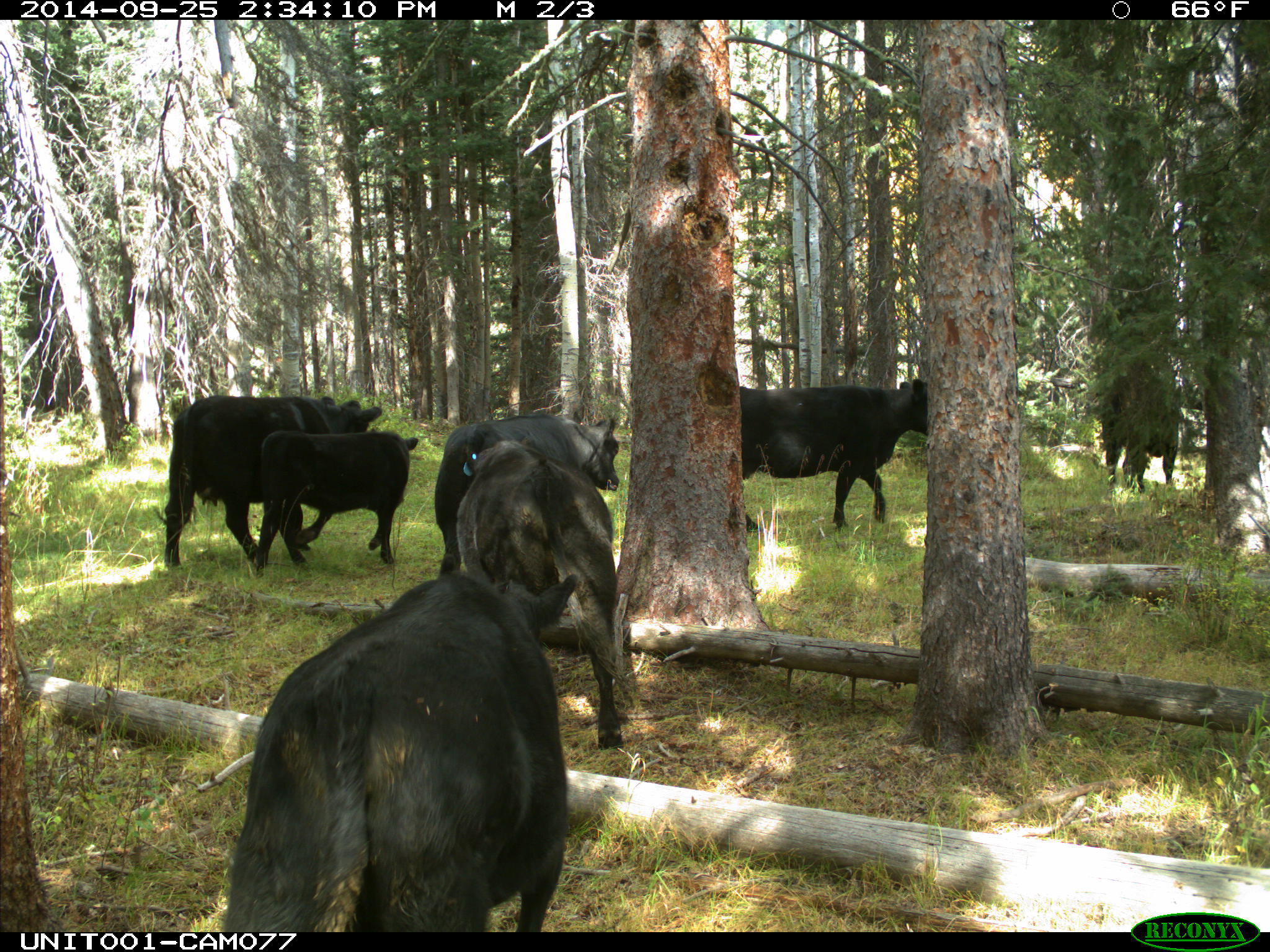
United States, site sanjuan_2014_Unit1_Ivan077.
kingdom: Animalia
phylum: Chordata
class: Mammalia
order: Artiodactyla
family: Bovidae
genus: Bos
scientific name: Bos taurus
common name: domestic cow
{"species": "Bos taurus (domestic cow)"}